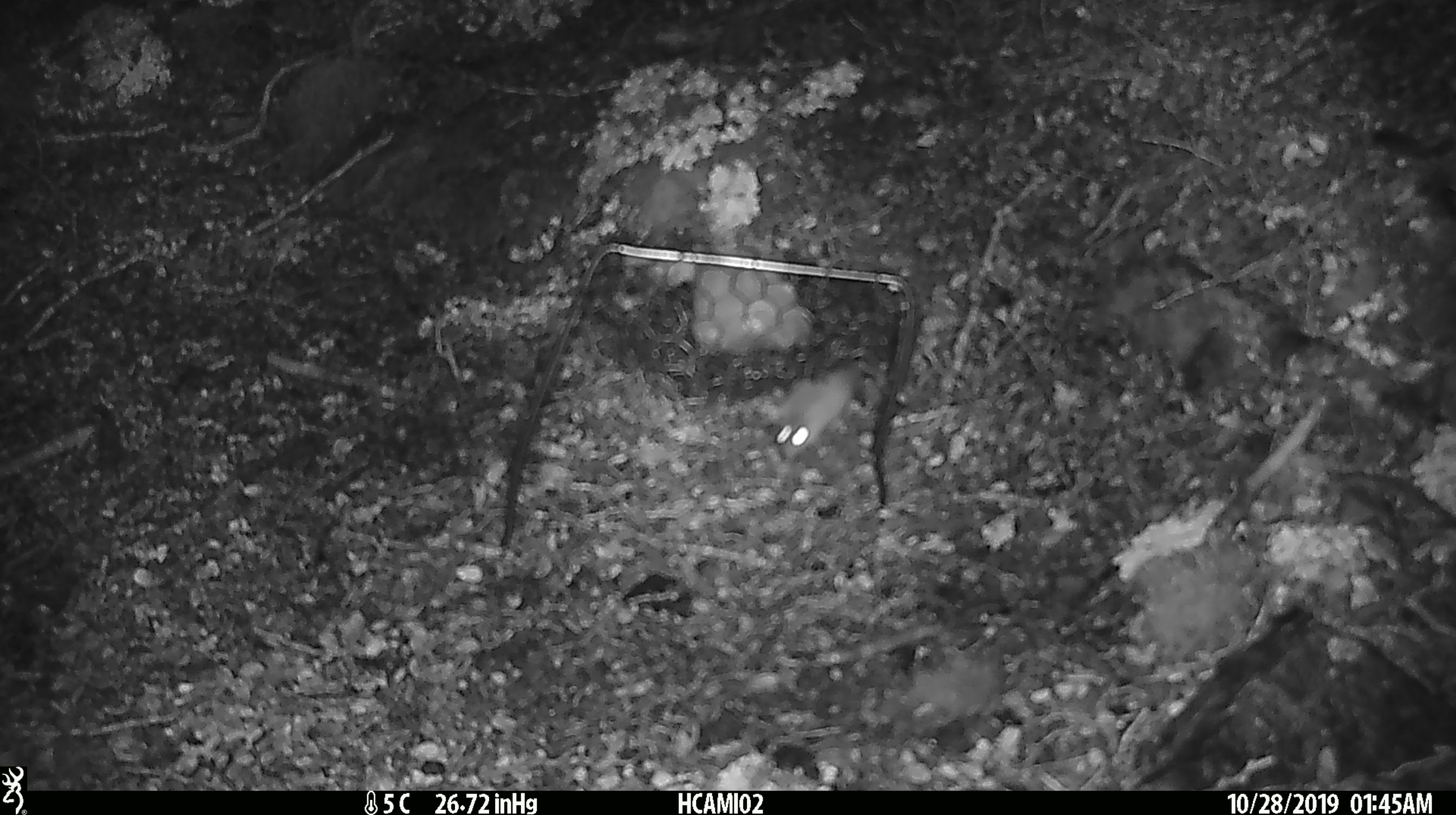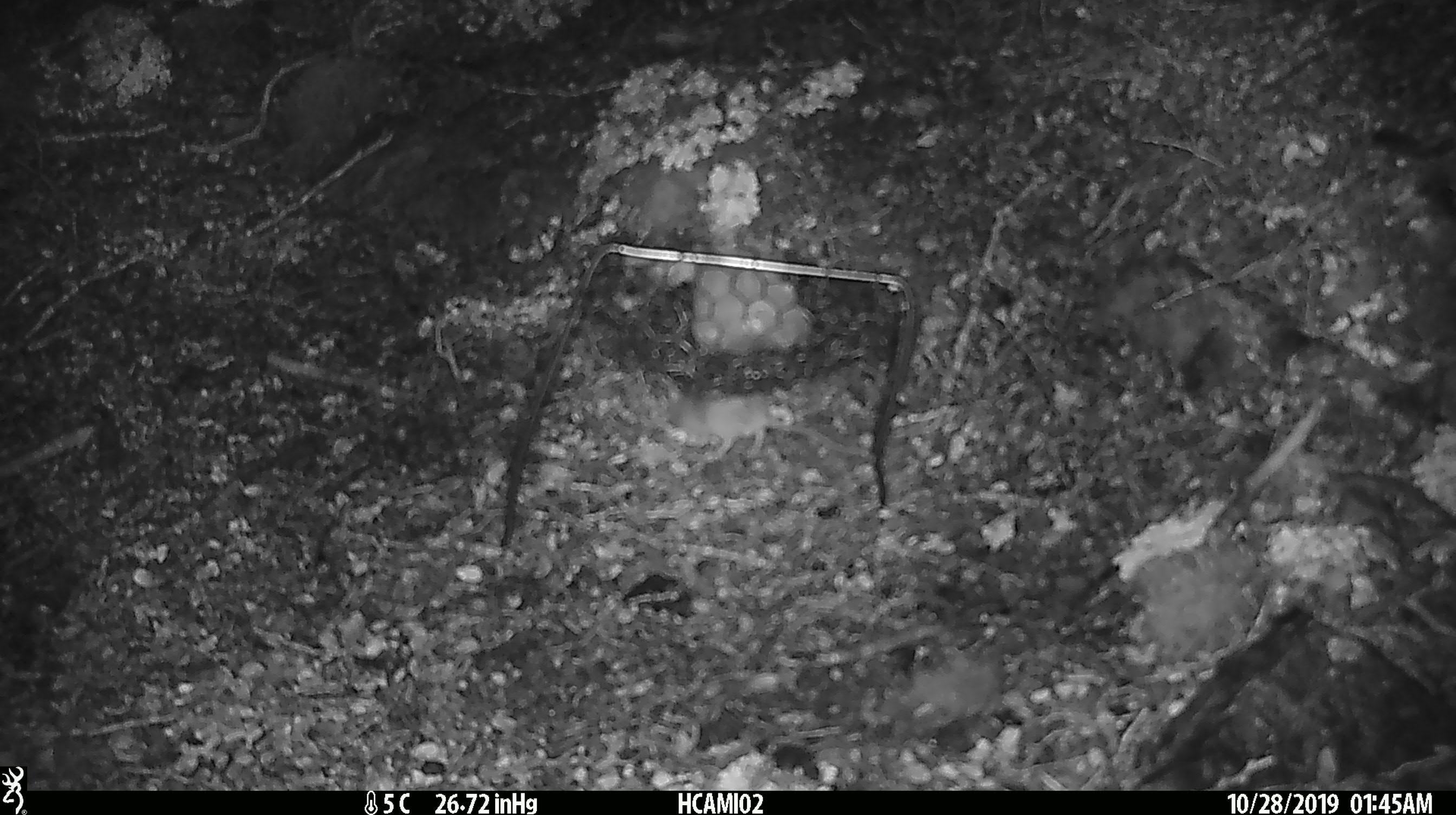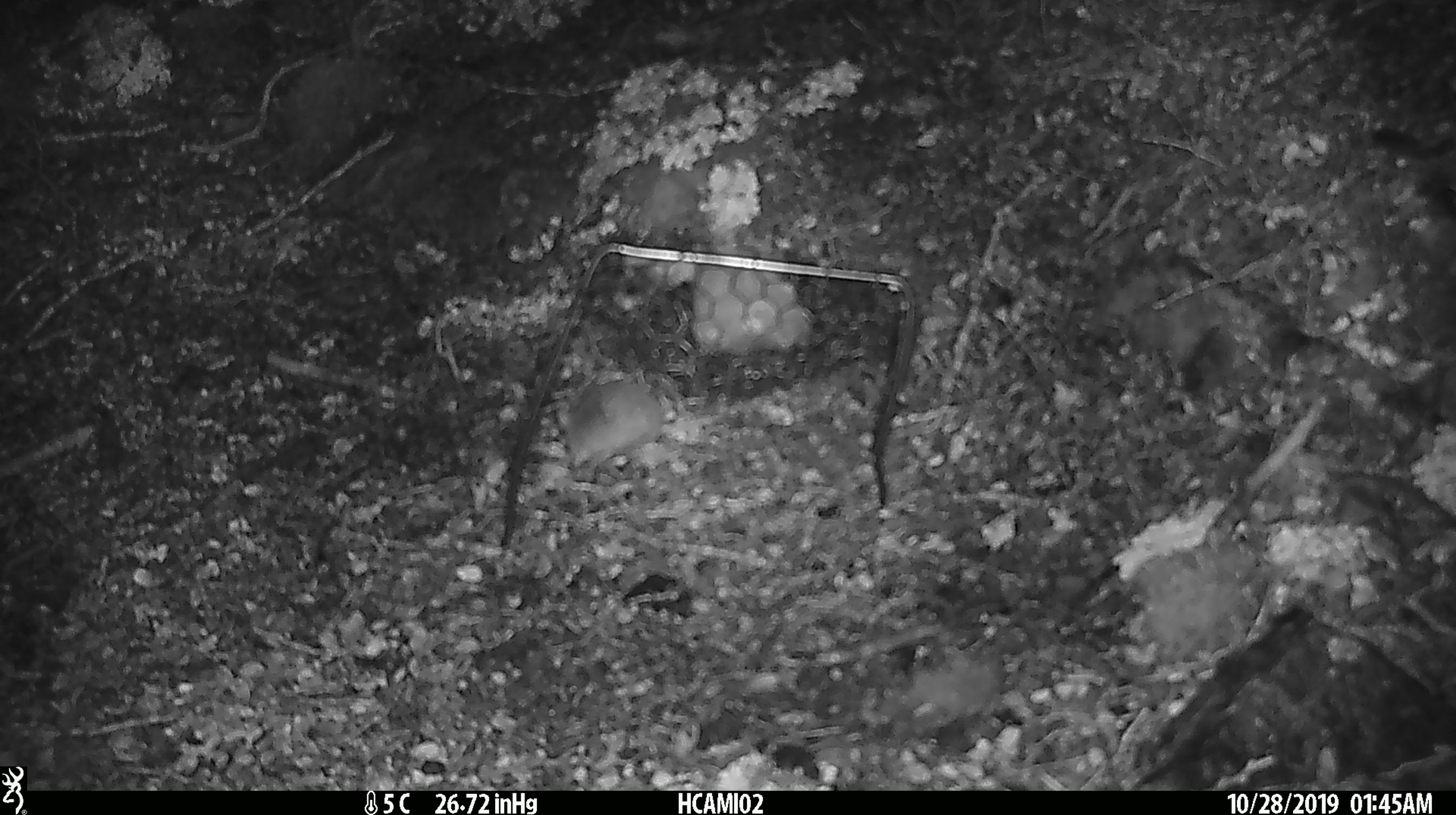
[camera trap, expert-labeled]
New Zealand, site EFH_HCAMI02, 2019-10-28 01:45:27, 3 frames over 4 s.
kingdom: Animalia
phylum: Chordata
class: Mammalia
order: Rodentia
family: Muridae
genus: Mus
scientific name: Mus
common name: mouse